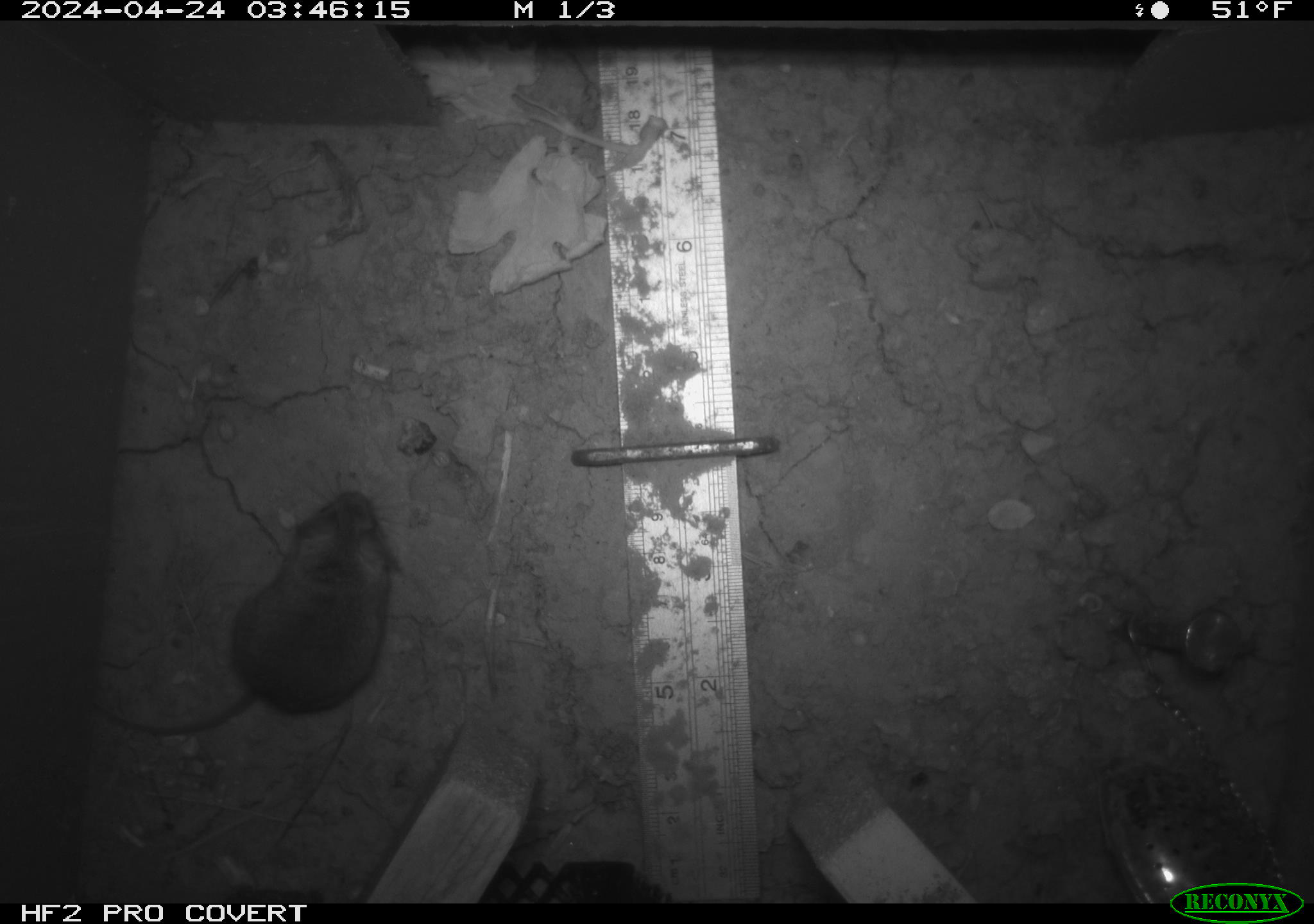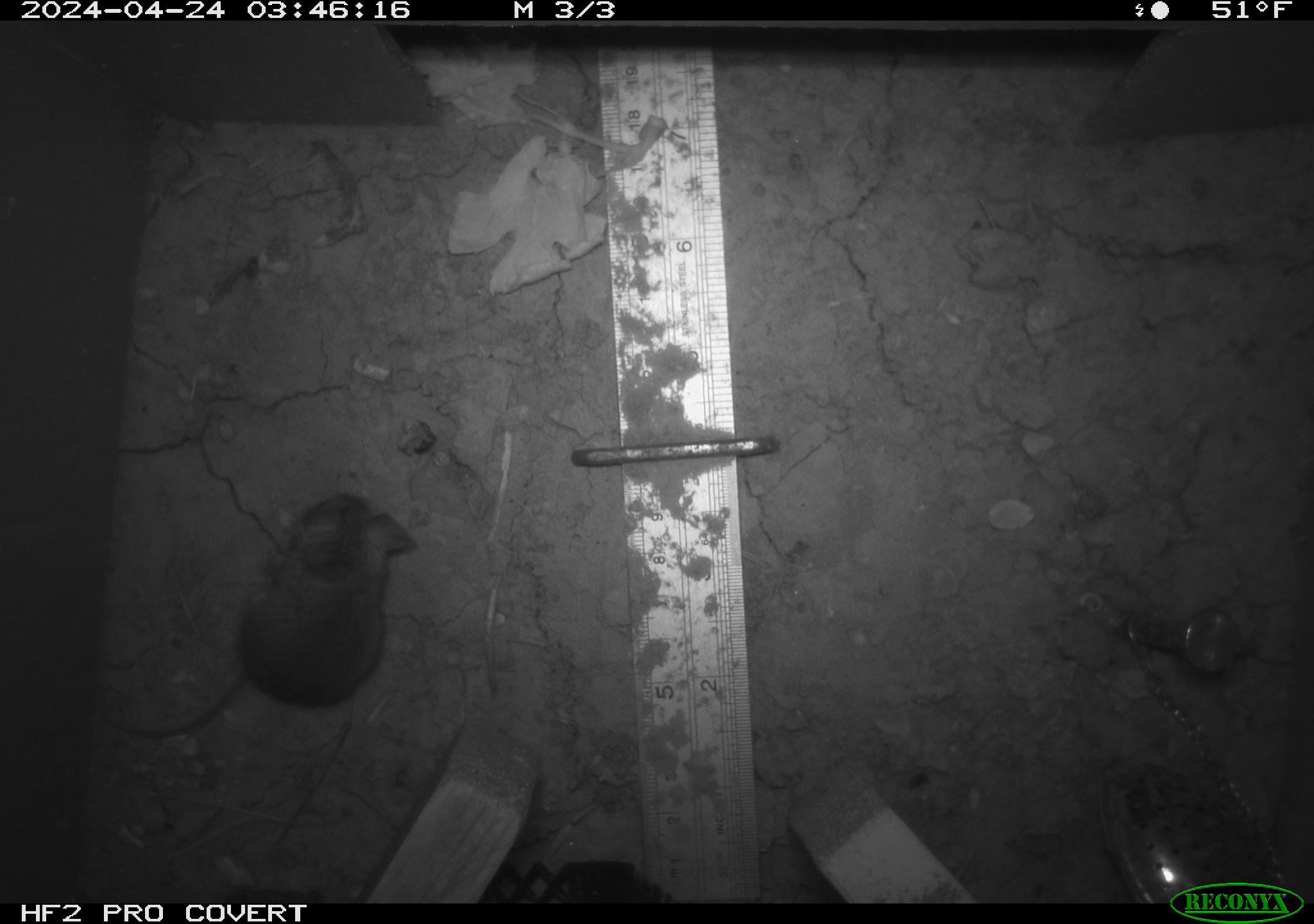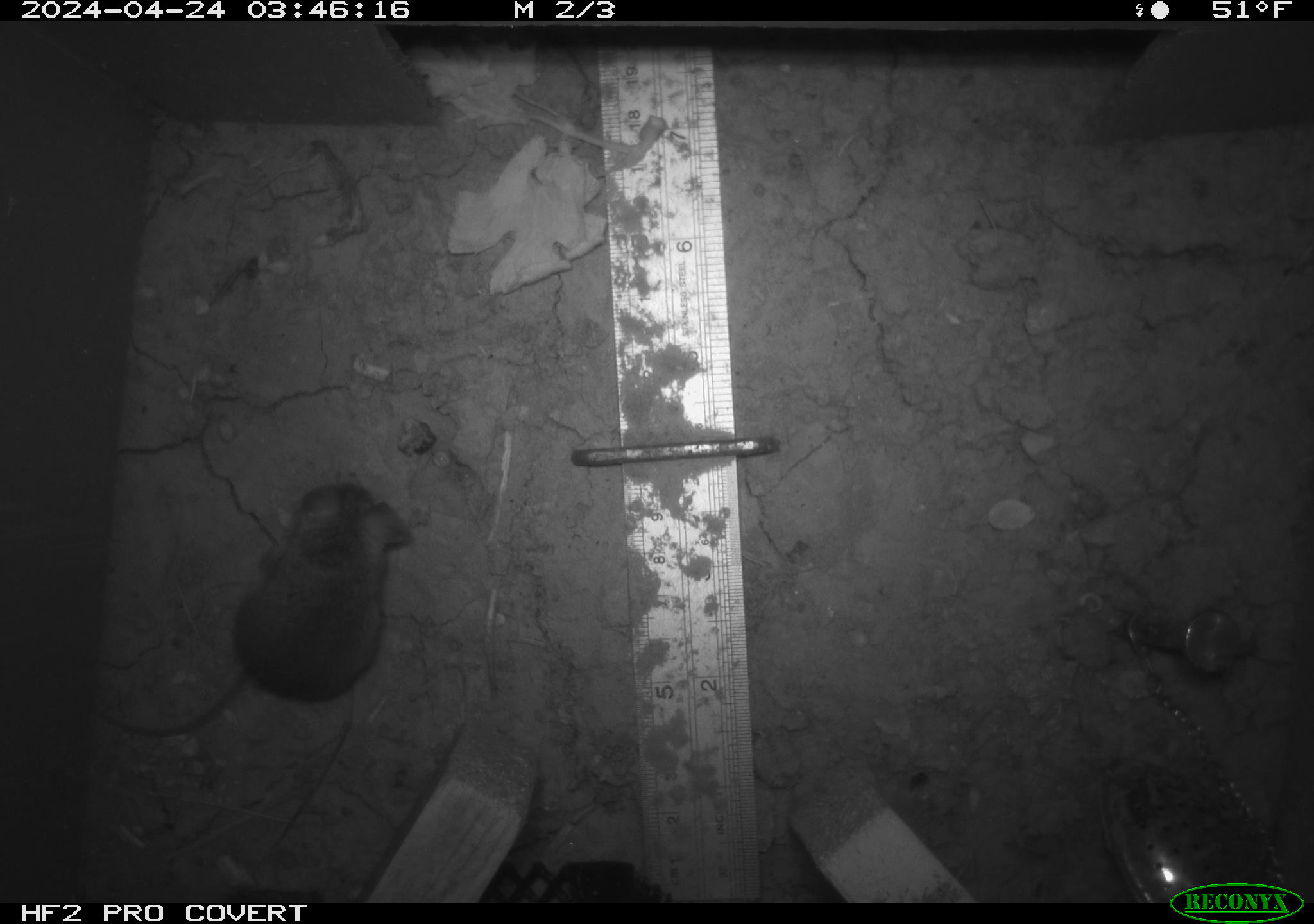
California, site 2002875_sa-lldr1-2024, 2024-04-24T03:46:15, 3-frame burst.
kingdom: Animalia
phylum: Chordata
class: Mammalia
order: Rodentia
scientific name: Rodentia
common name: mouse species